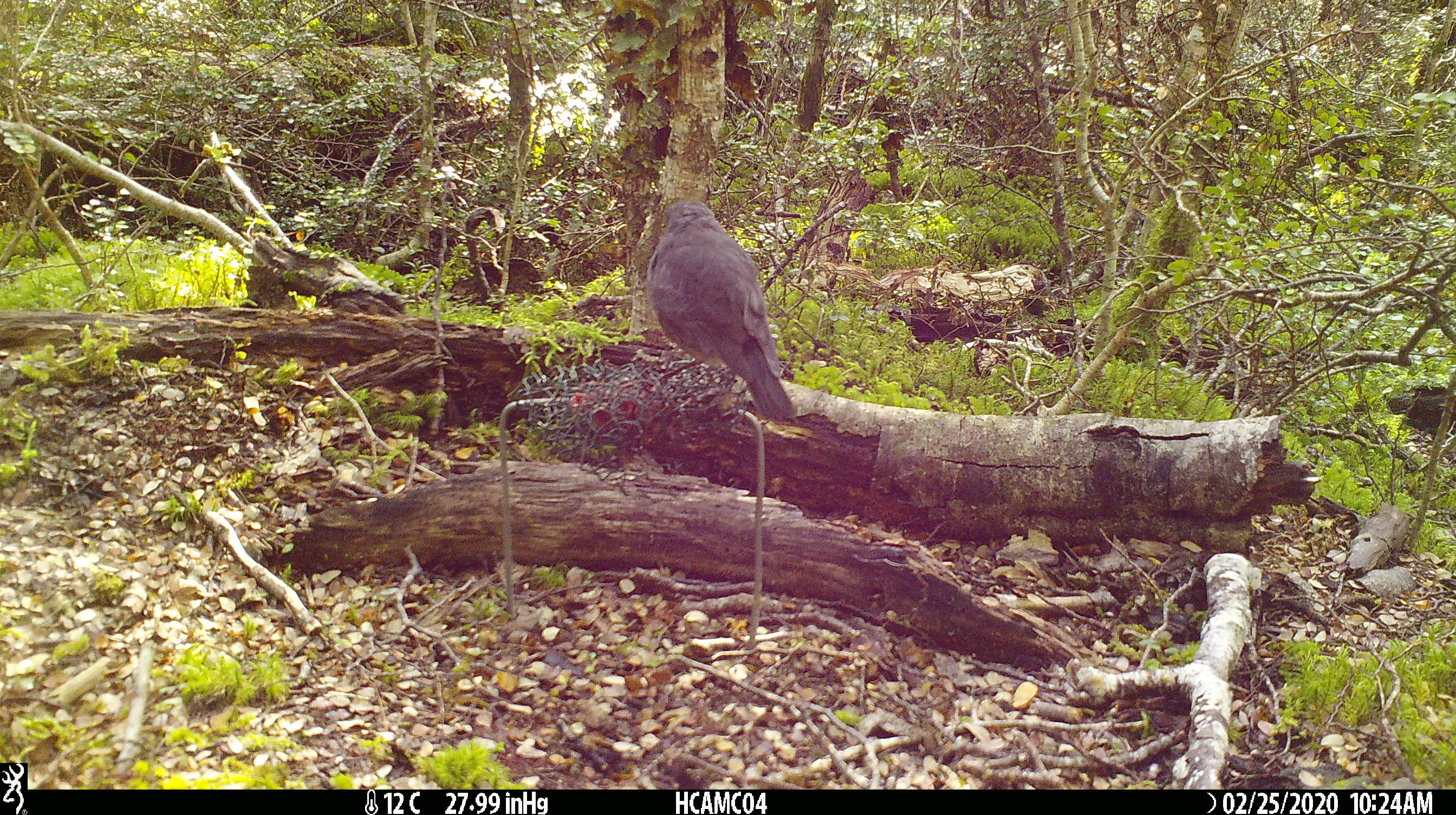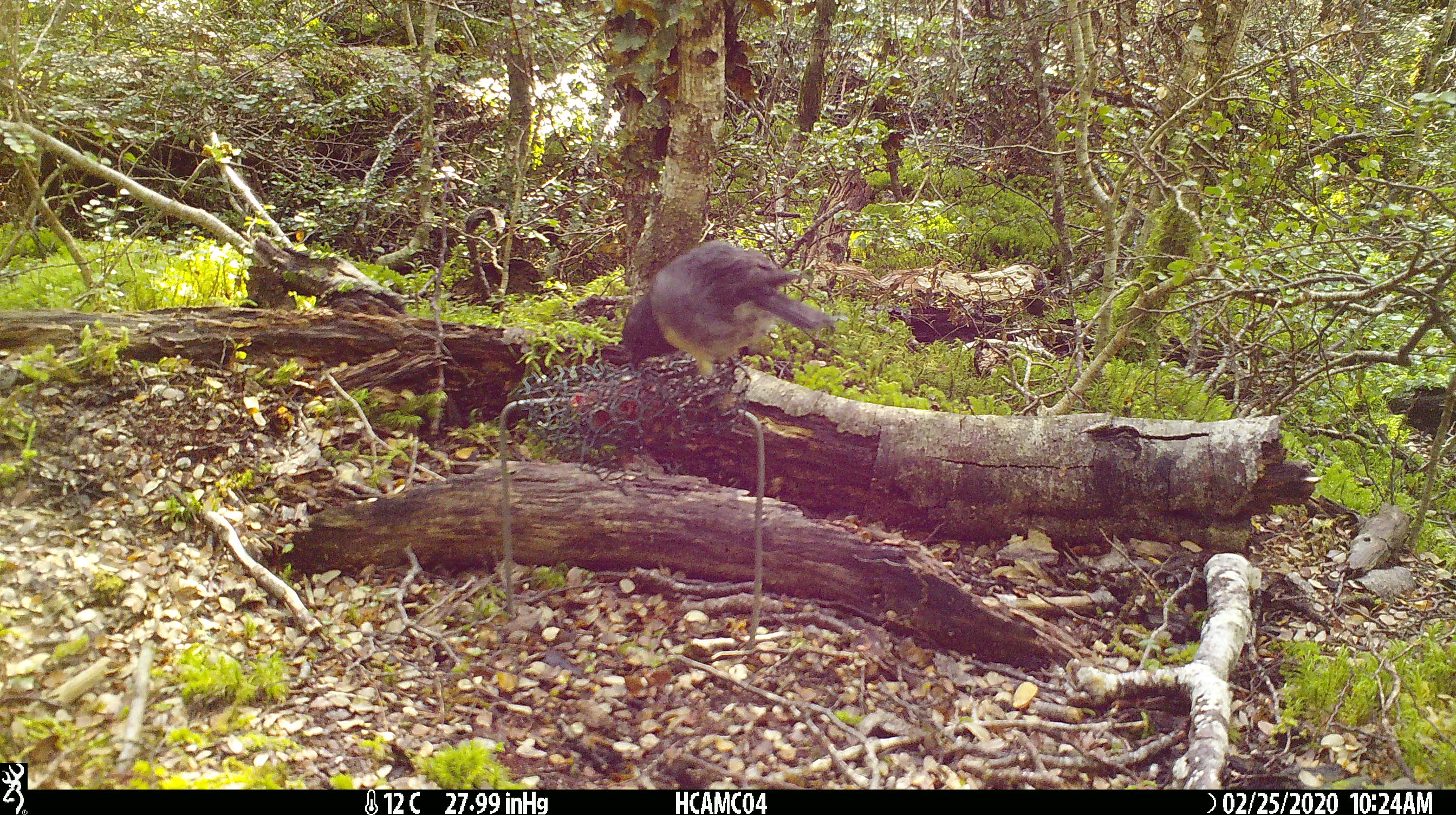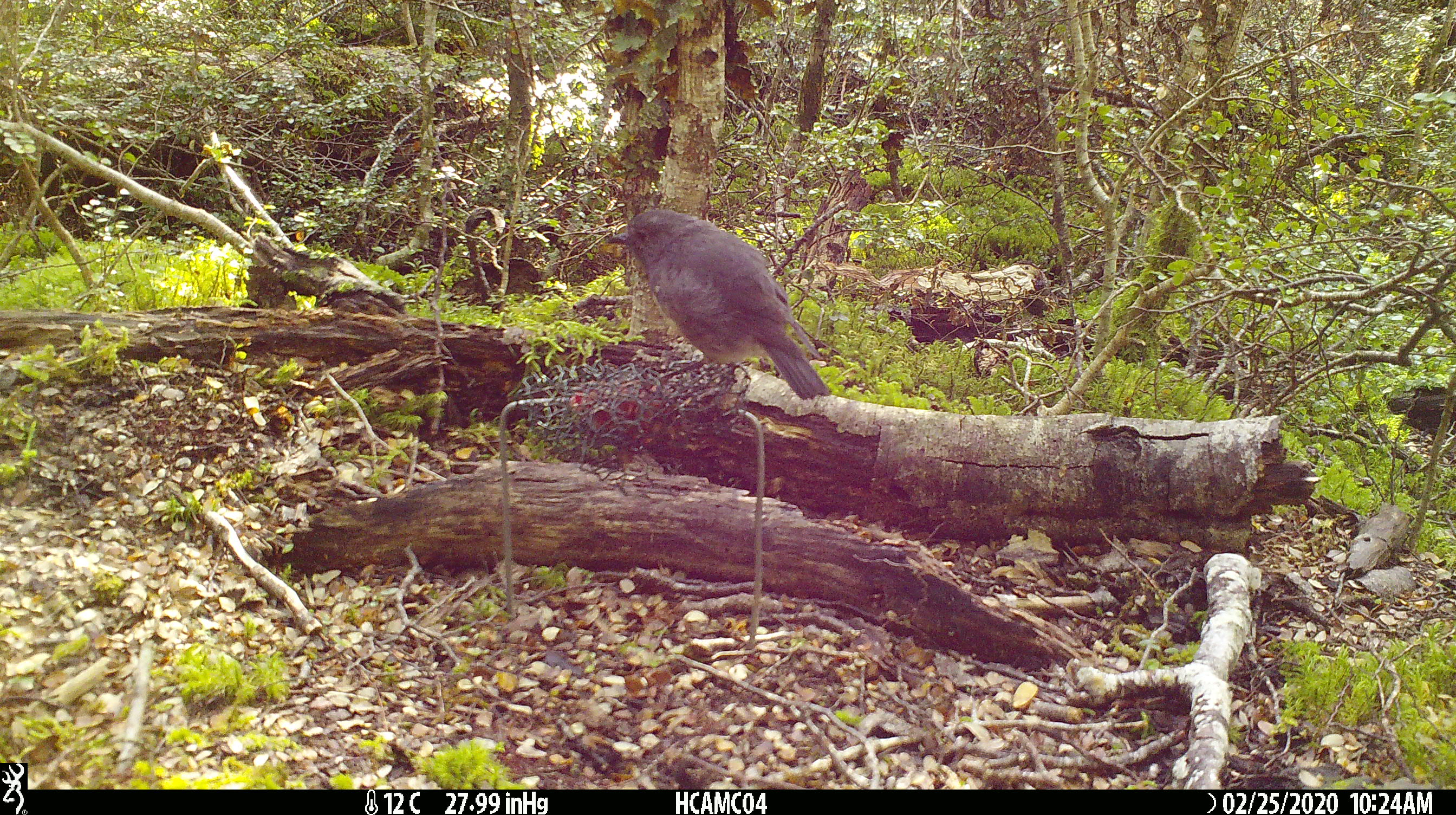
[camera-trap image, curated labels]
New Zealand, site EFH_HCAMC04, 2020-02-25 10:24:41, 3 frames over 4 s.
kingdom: Animalia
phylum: Chordata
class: Aves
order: Passeriformes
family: Petroicidae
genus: Petroica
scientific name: Petroica australis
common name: new zealand robin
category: robin